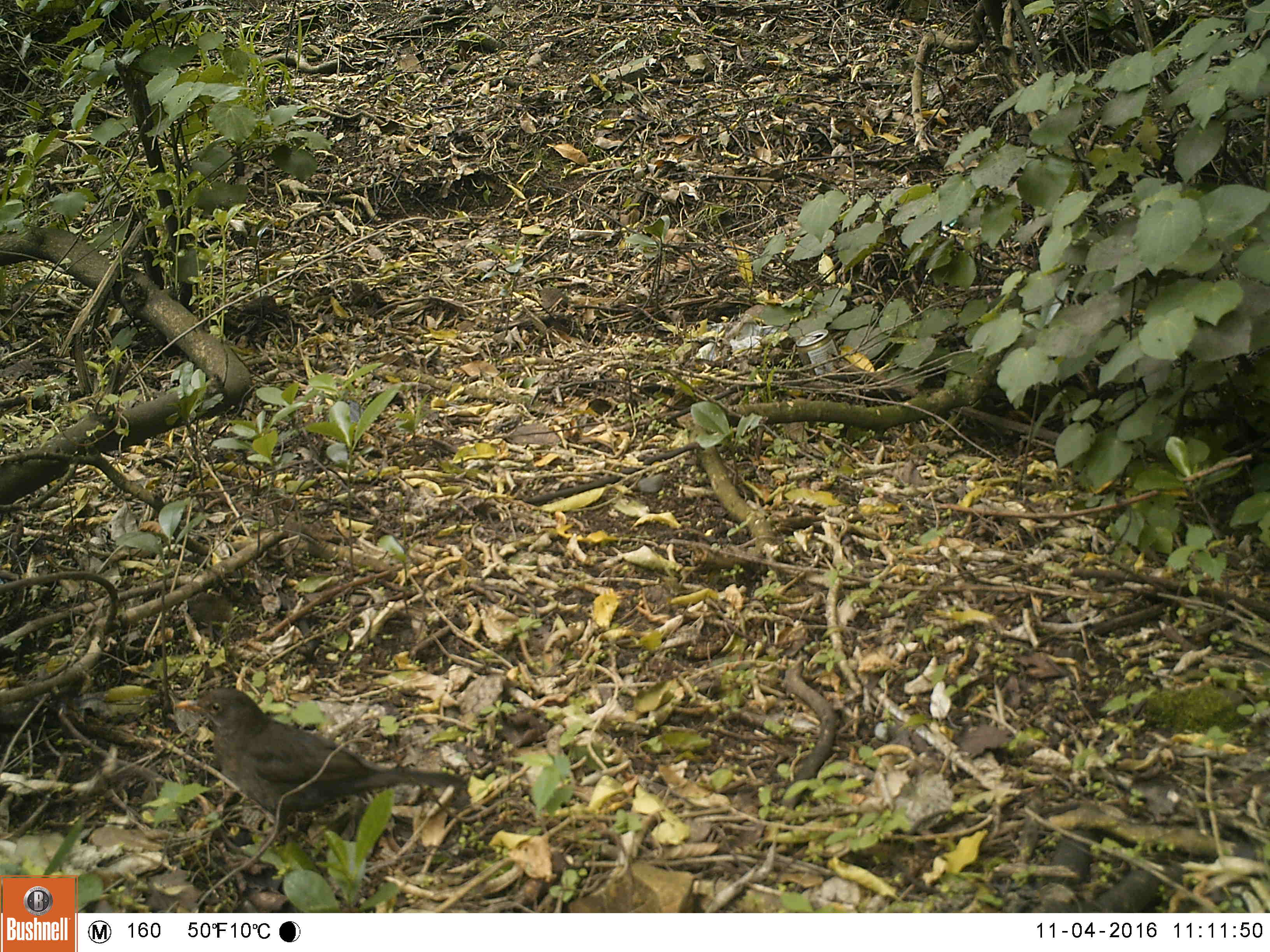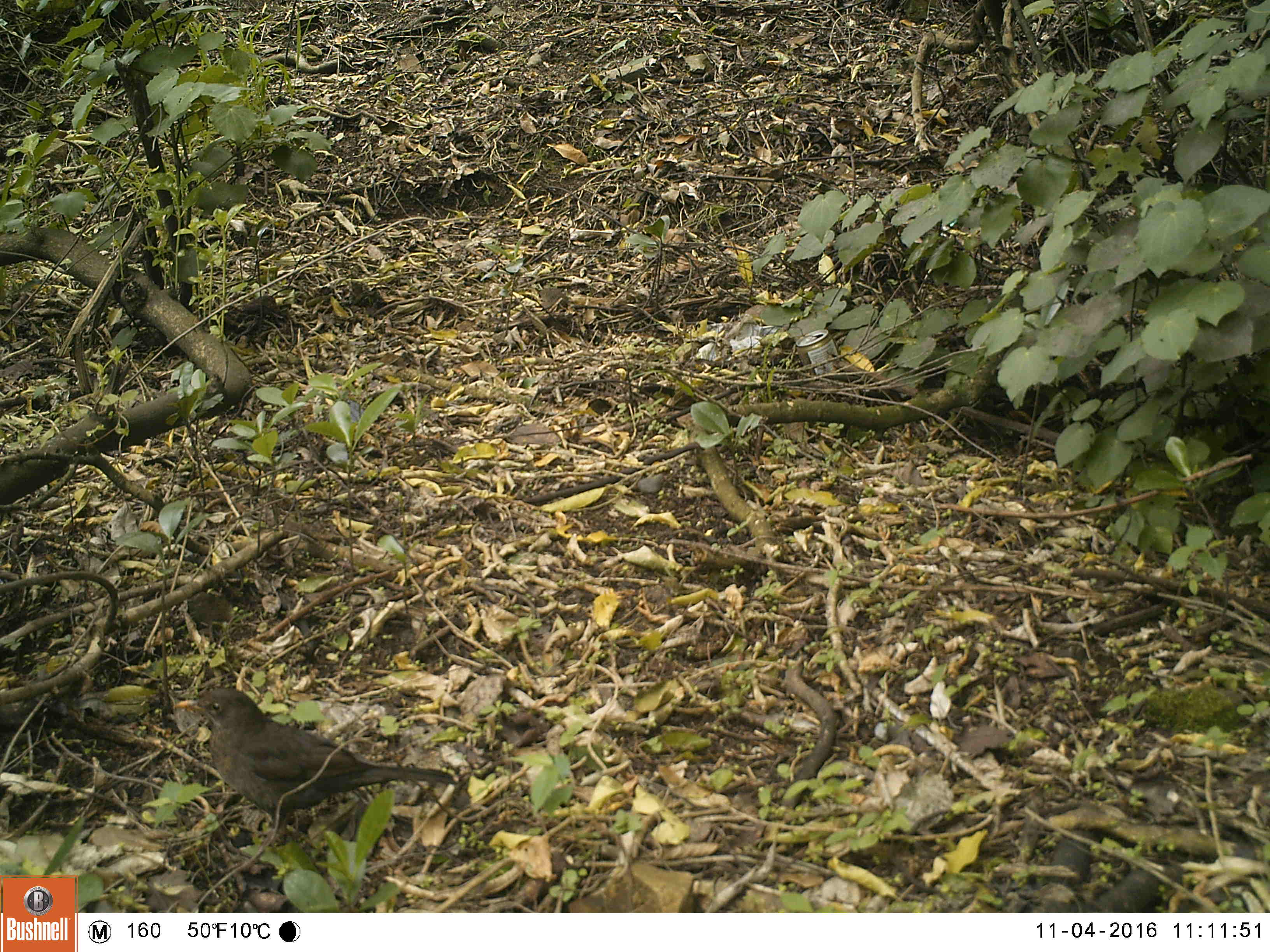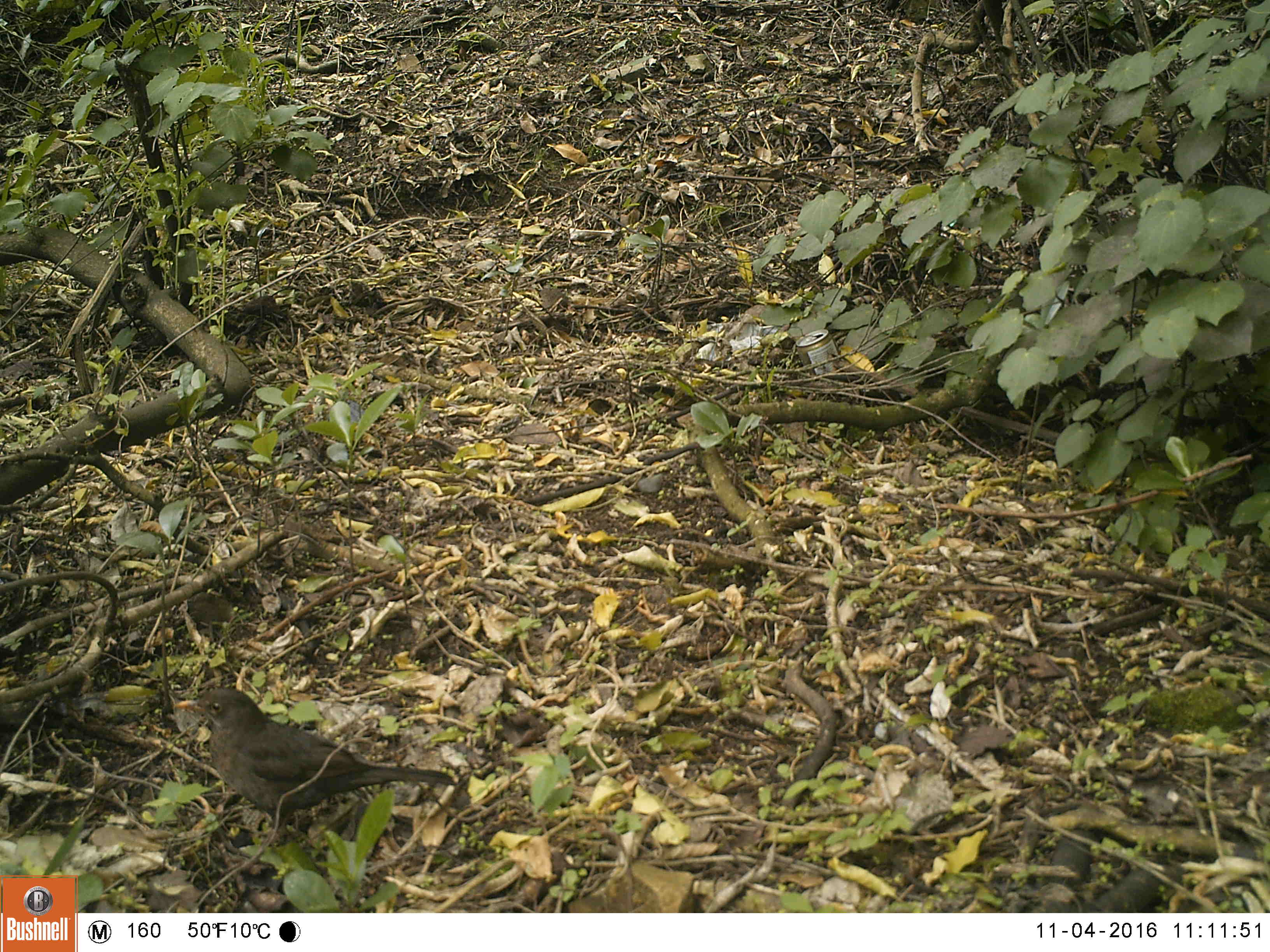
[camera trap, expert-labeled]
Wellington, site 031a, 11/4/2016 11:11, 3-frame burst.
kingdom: Animalia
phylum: Chordata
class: Aves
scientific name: Aves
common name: bird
Bird (Aves).